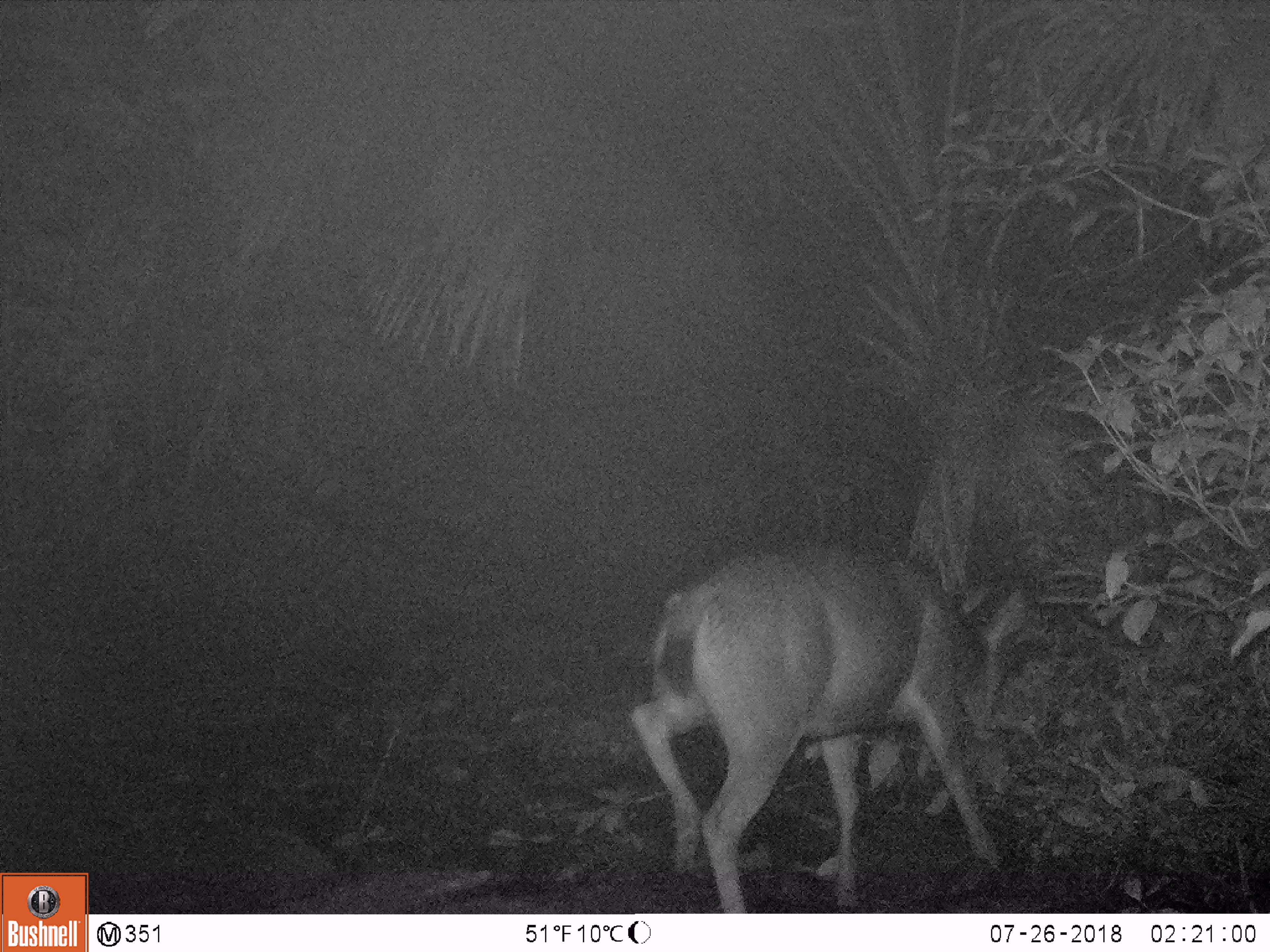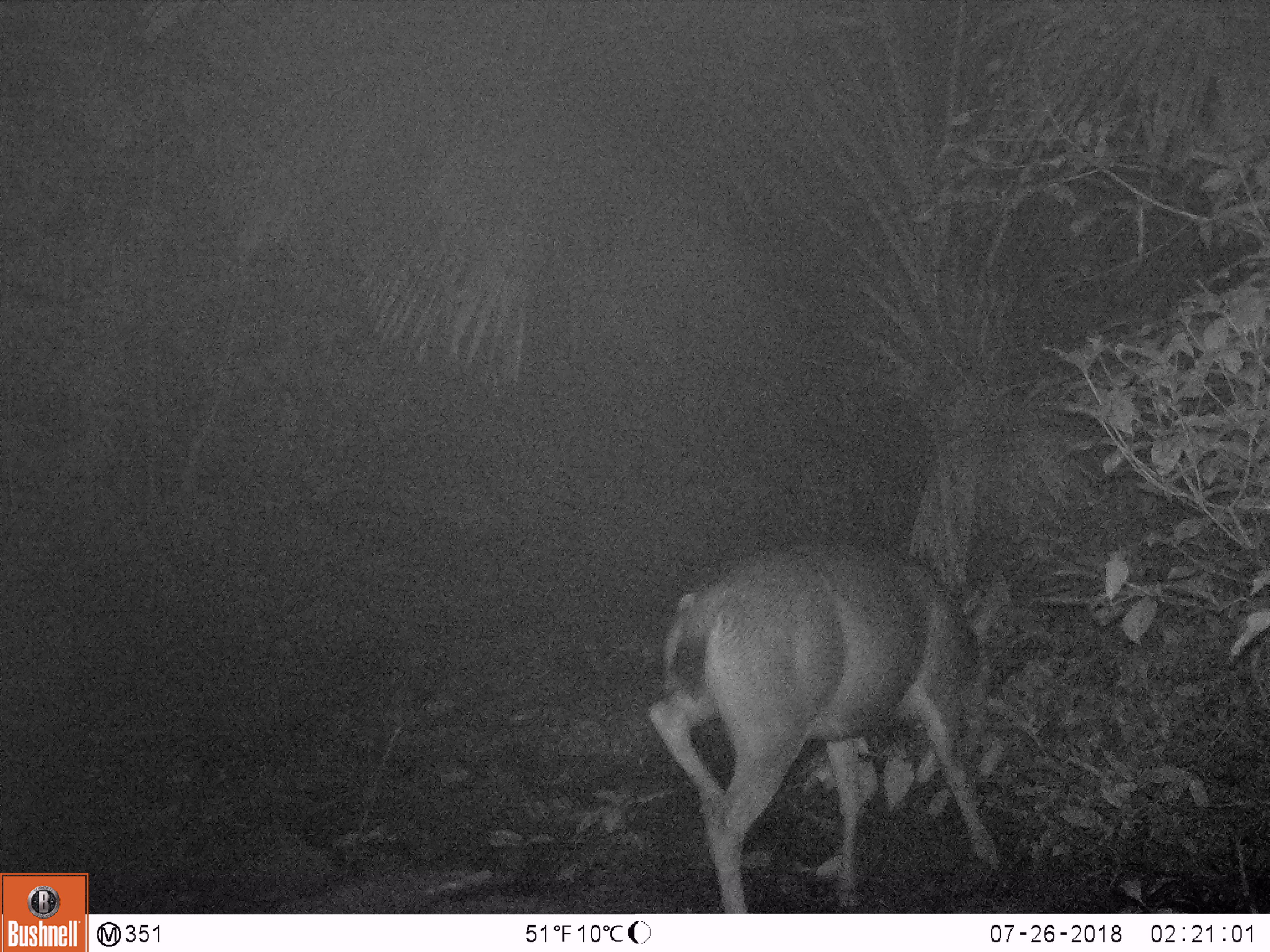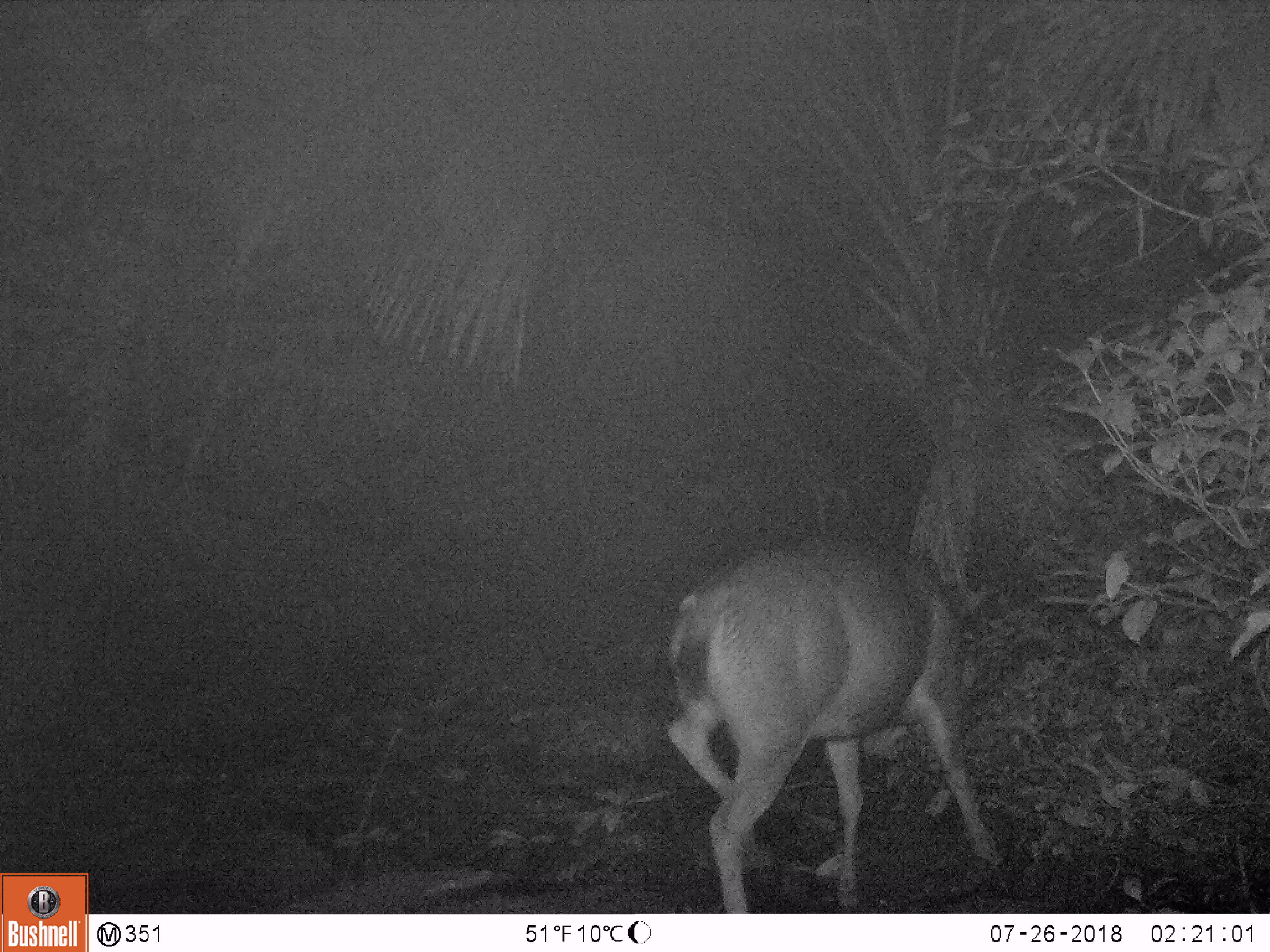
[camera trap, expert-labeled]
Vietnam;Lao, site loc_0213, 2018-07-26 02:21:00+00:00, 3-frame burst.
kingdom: Animalia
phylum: Chordata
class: Mammalia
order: Artiodactyla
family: Cervidae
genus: Rusa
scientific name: Rusa unicolor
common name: sambar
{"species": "sambar (Rusa unicolor)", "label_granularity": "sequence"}